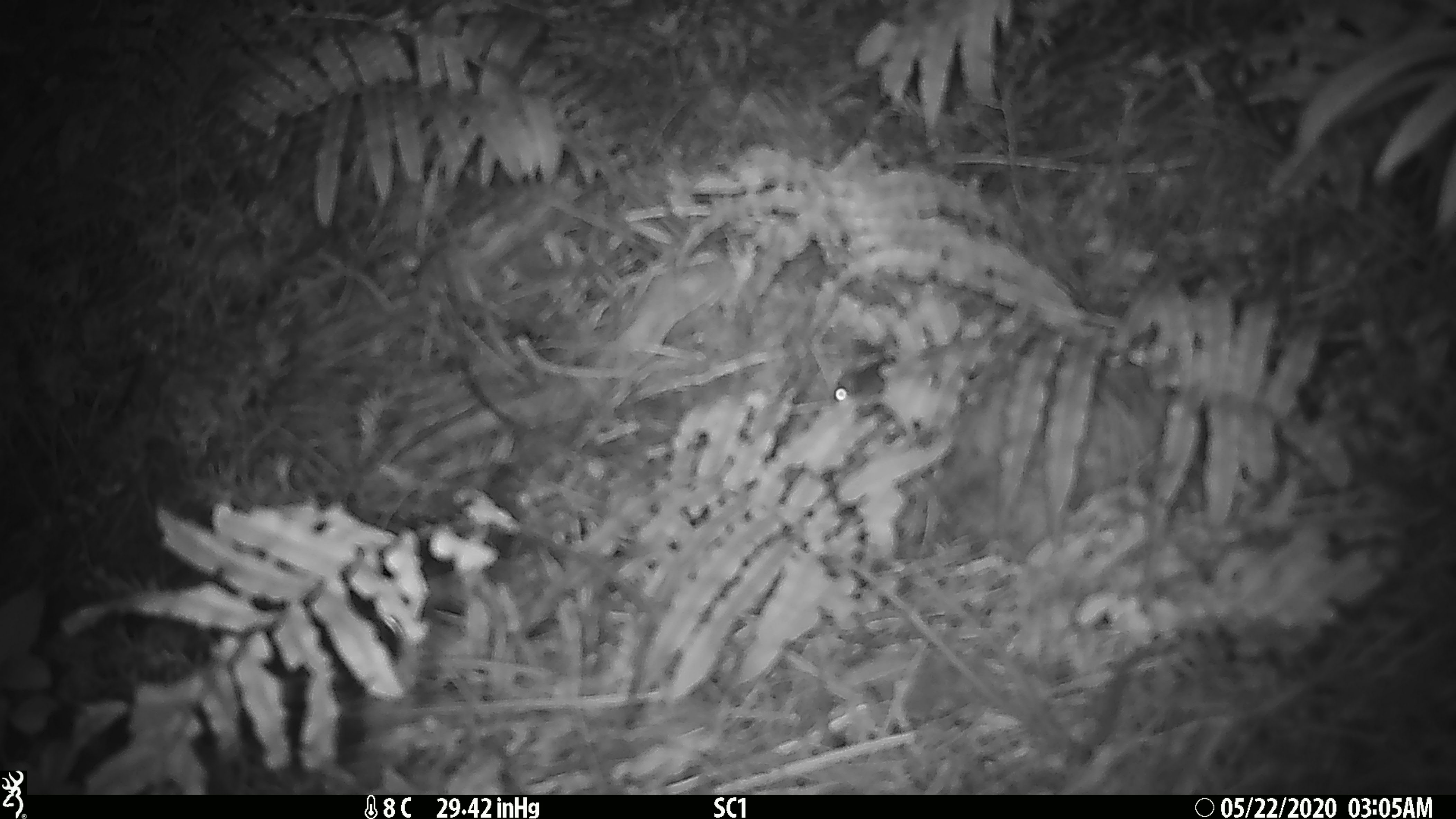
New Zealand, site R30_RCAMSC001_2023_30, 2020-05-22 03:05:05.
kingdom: Animalia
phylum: Chordata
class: Mammalia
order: Rodentia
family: Muridae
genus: Mus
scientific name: Mus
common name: mouse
Mouse (Mus).